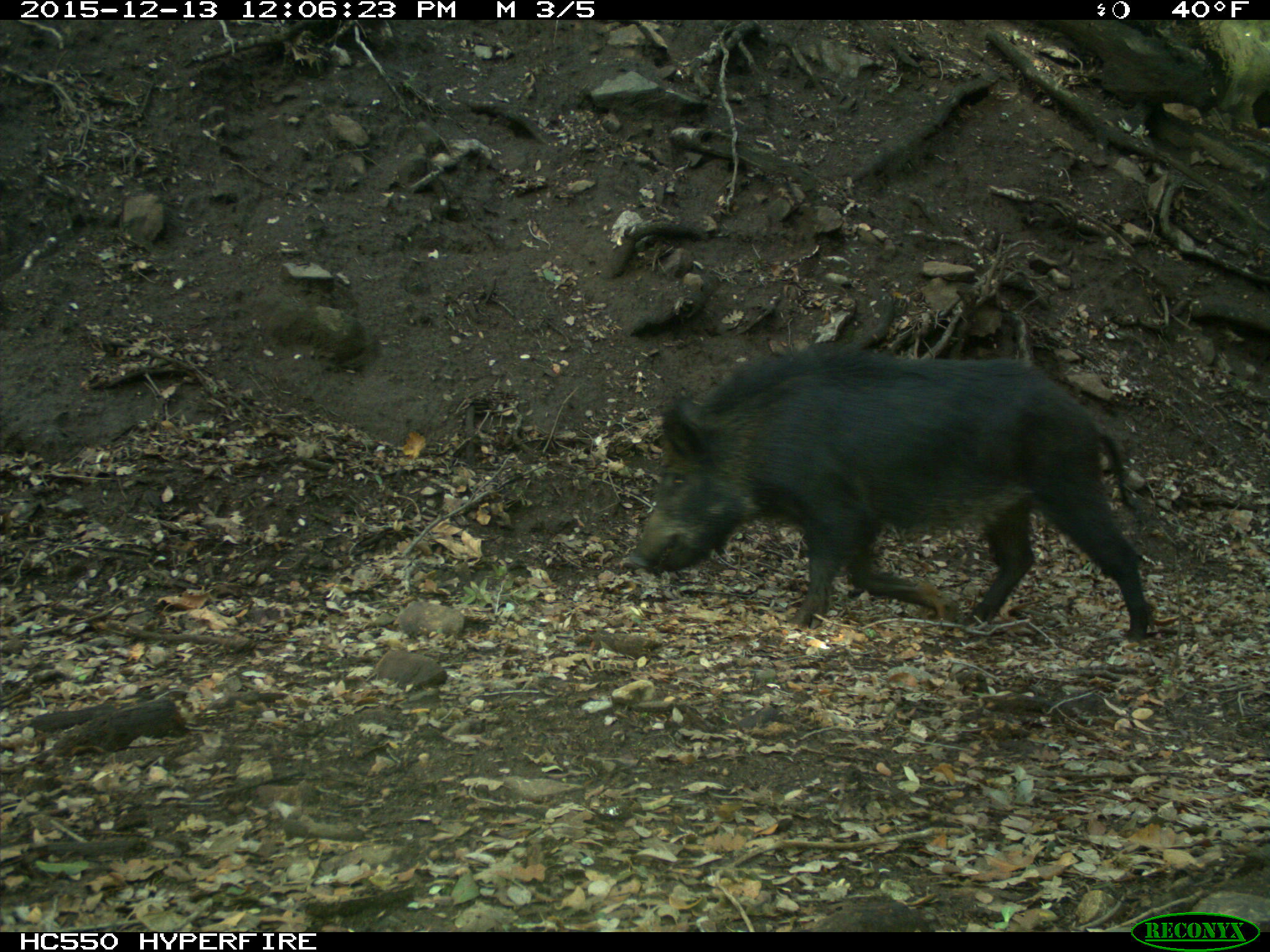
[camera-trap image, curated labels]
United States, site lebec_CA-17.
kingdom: Animalia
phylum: Chordata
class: Mammalia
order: Artiodactyla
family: Suidae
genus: Sus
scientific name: Sus scrofa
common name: wild boar